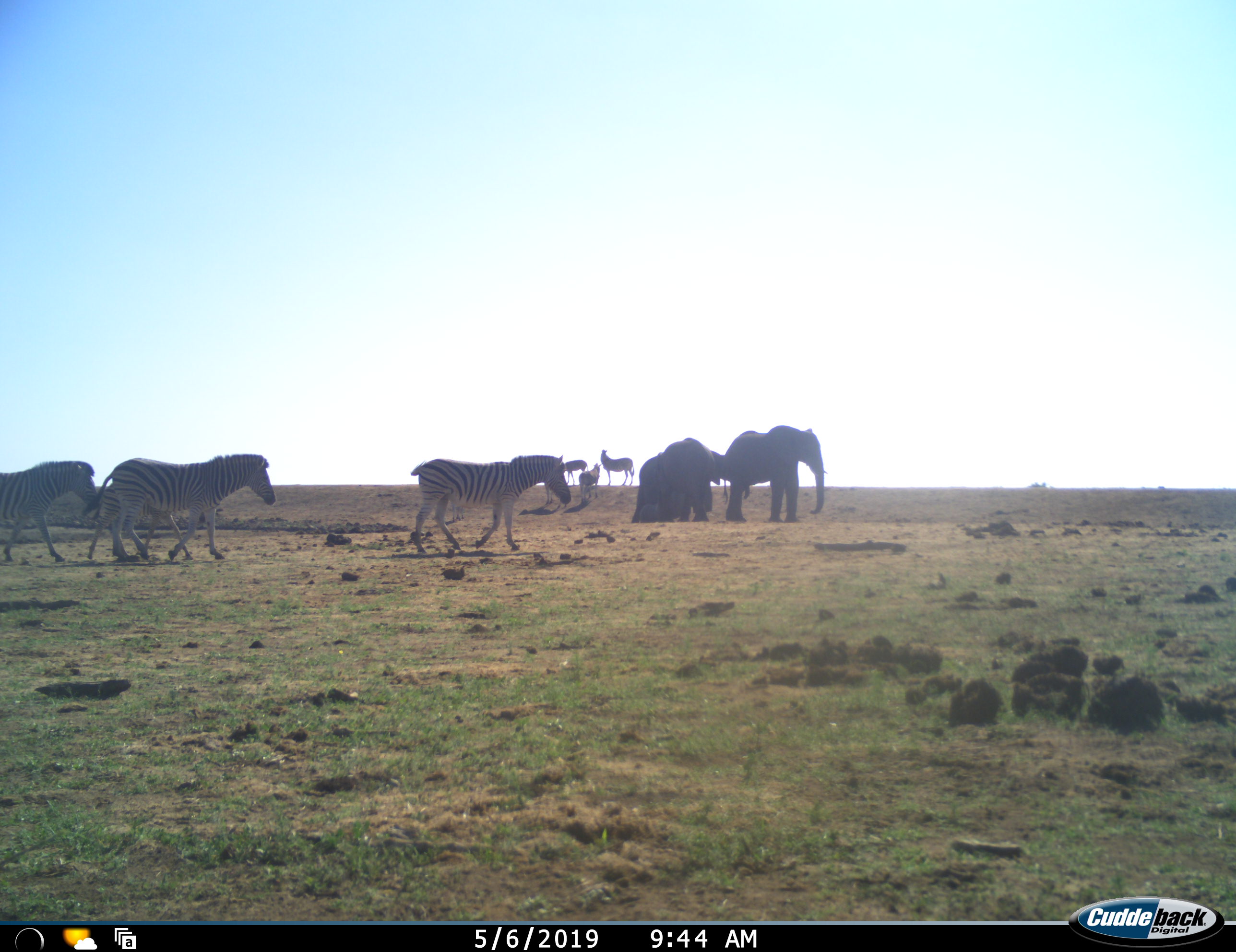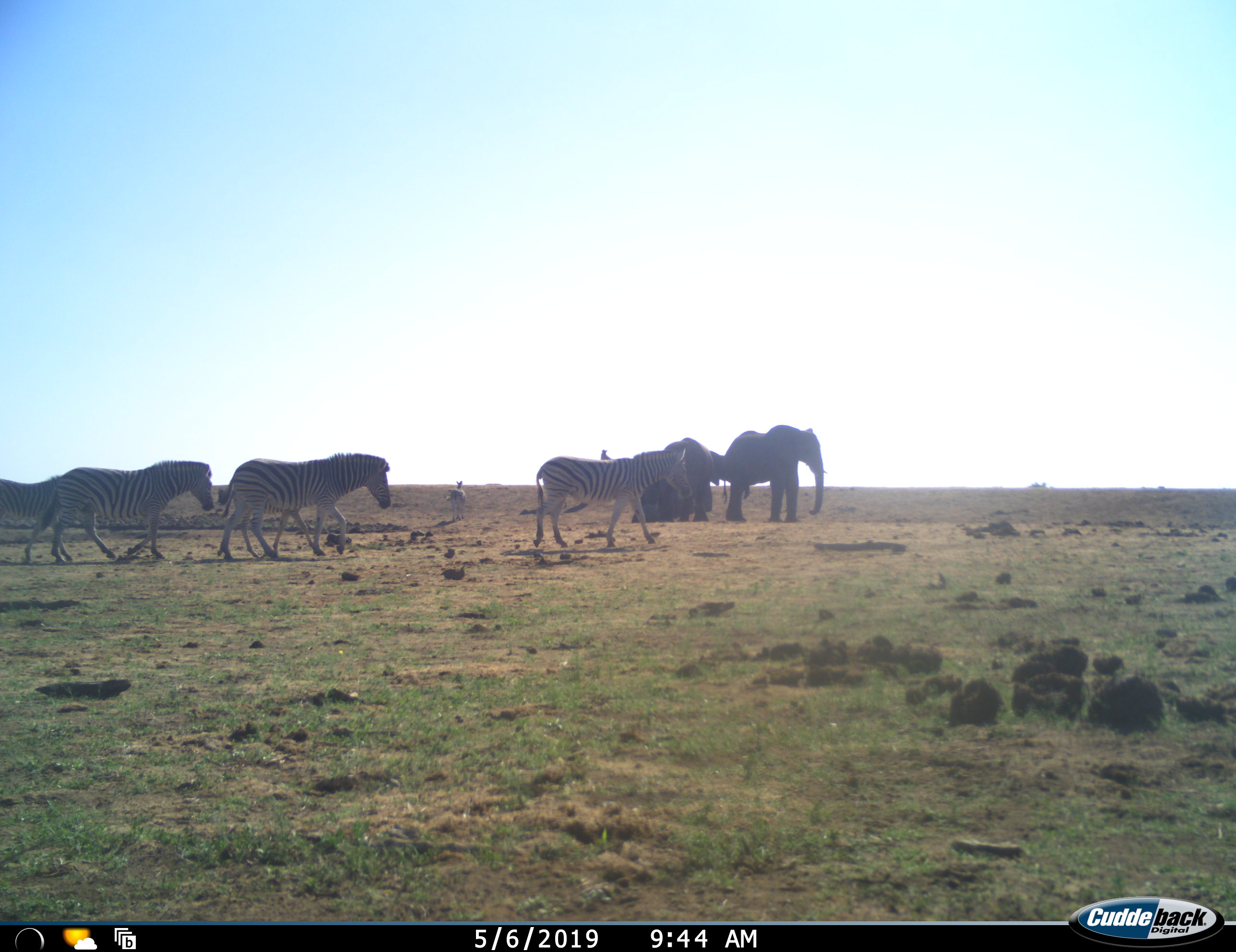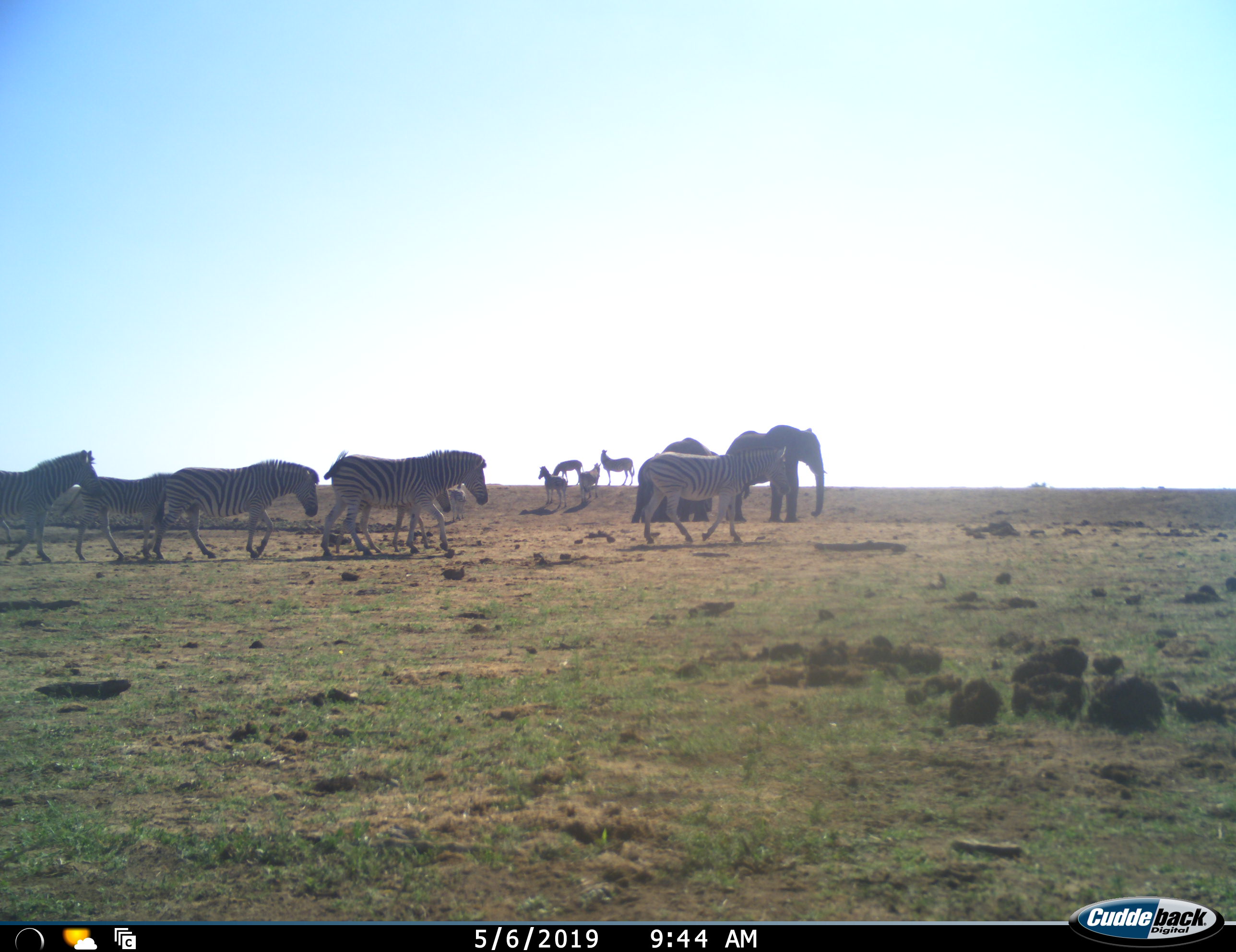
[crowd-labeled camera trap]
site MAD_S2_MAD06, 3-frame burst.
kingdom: Animalia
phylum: Chordata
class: Mammalia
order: Proboscidea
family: Elephantidae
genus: Loxodonta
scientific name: Loxodonta africana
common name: african bush elephant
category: elephant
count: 4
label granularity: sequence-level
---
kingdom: Animalia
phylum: Chordata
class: Mammalia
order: Perissodactyla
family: Equidae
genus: Equus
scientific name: Equus quagga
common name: plains zebra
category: zebraplains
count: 6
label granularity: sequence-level